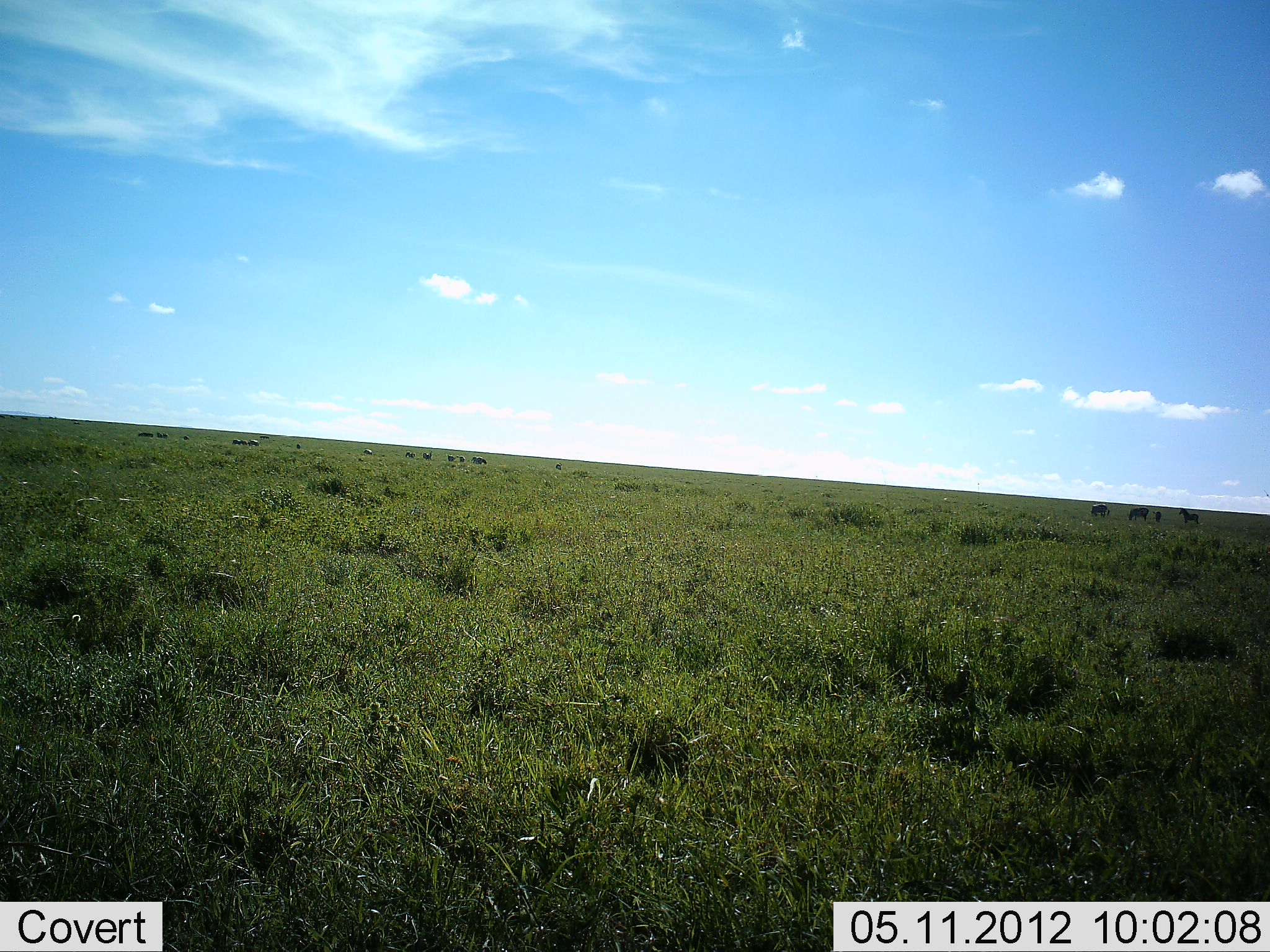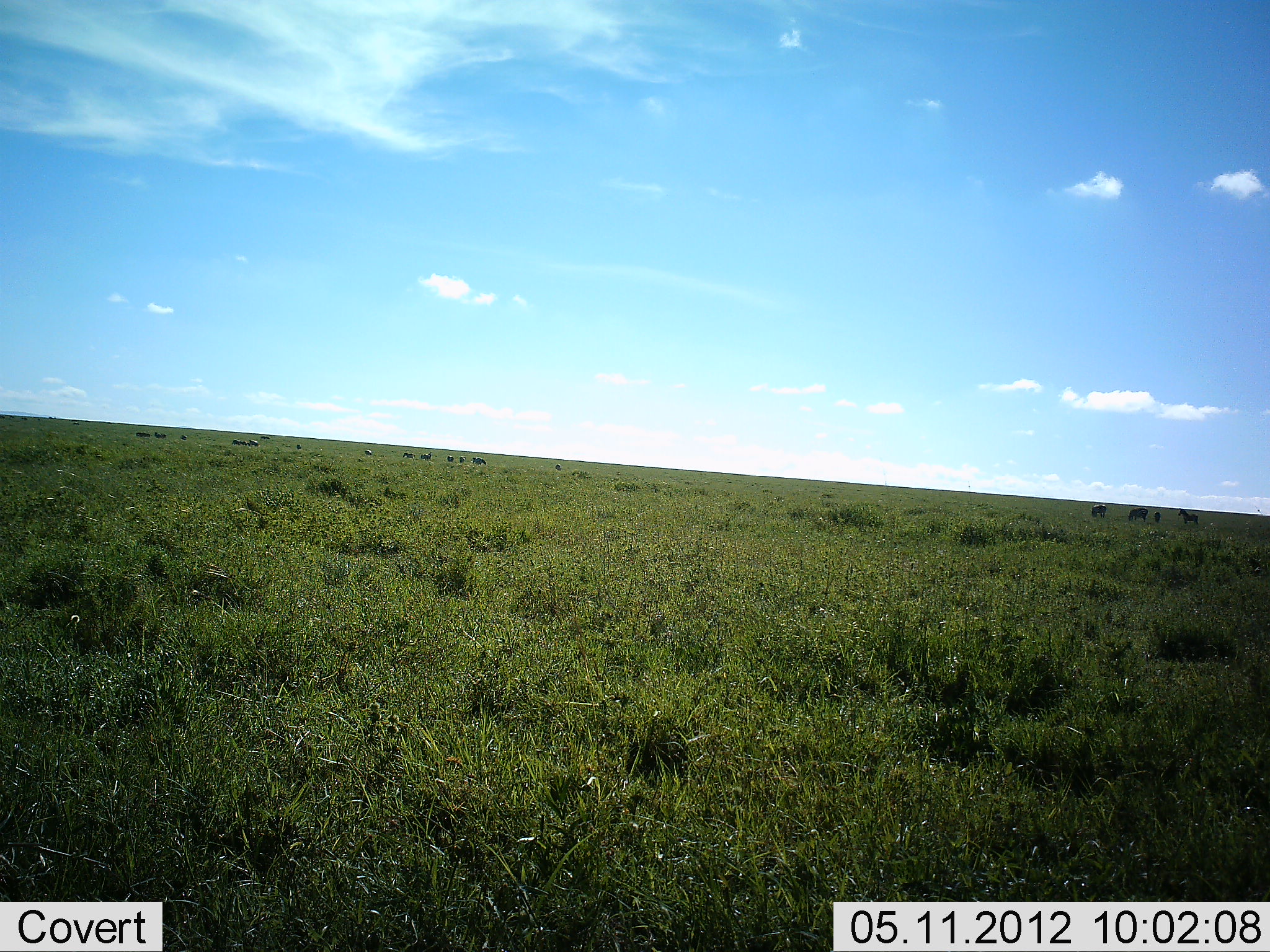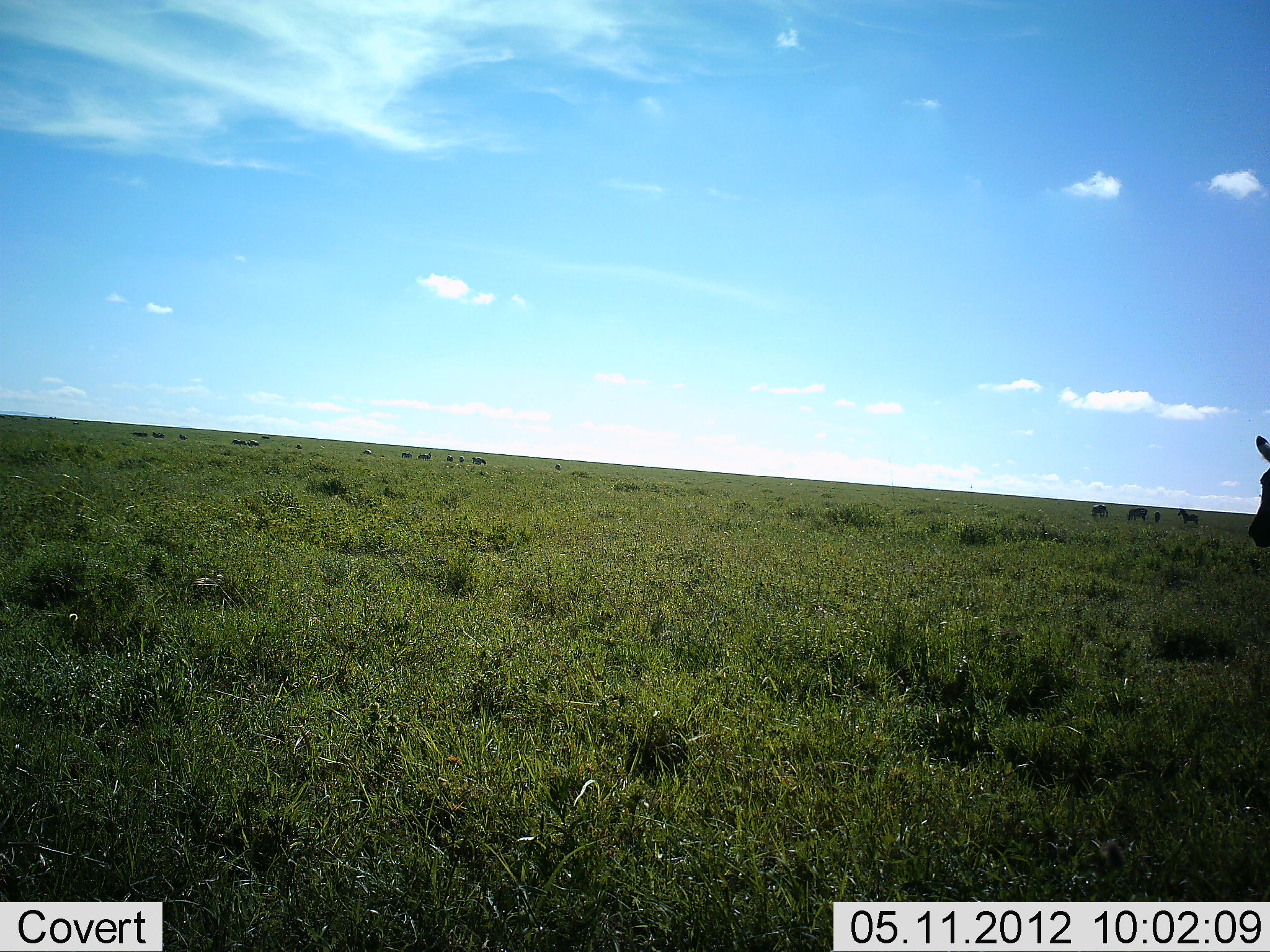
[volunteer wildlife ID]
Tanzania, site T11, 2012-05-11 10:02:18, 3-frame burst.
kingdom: Animalia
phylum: Chordata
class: Mammalia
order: Perissodactyla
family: Equidae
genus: Equus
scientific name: Equus quagga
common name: plains zebra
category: zebra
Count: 5.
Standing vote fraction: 55%.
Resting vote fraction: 0%.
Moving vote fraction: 73%.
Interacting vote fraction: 0%.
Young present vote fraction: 0%.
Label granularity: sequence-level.